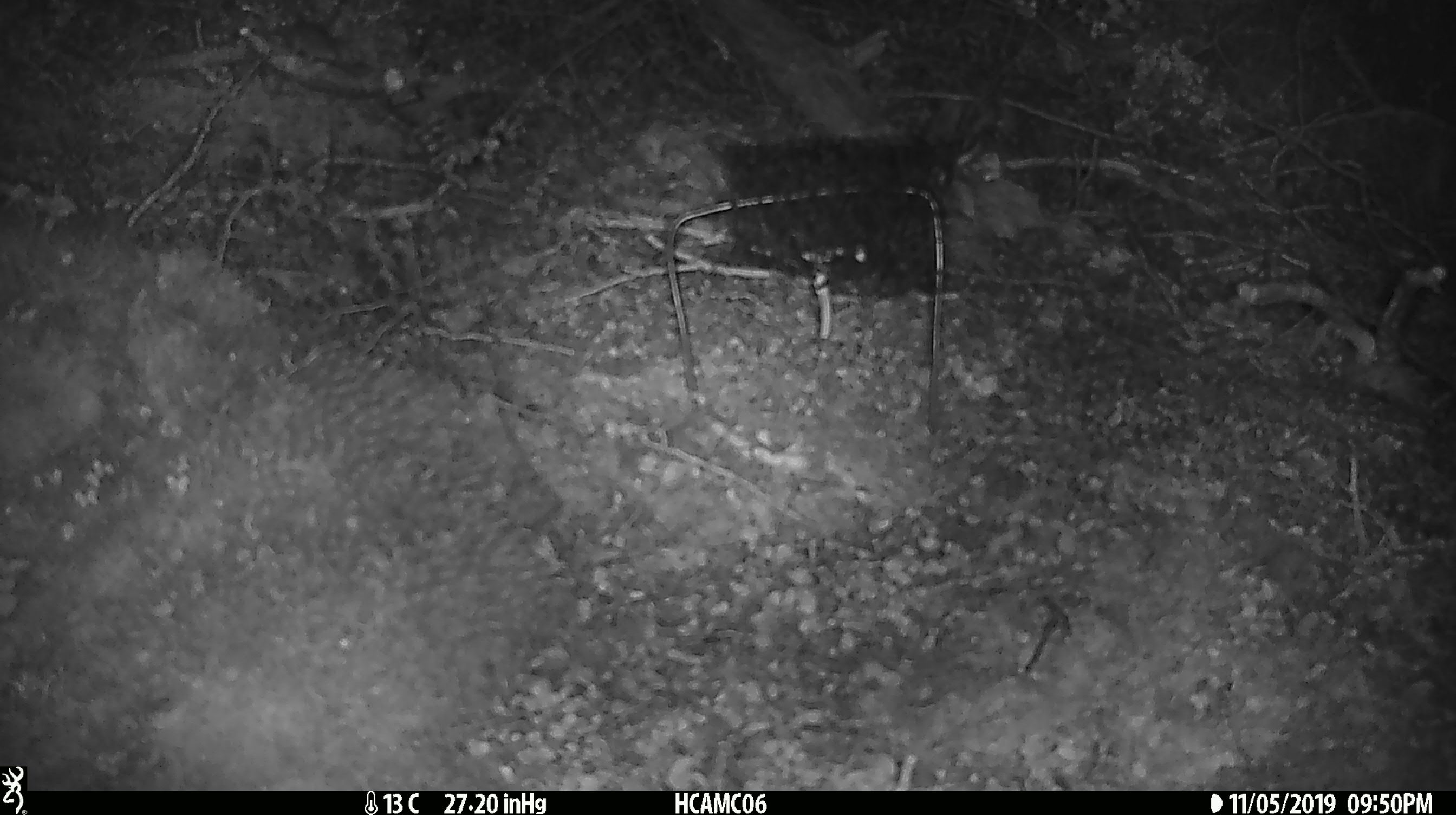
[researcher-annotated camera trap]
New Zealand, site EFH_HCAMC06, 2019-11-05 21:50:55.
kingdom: Animalia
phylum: Chordata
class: Mammalia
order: Rodentia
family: Muridae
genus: Mus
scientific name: Mus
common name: mouse